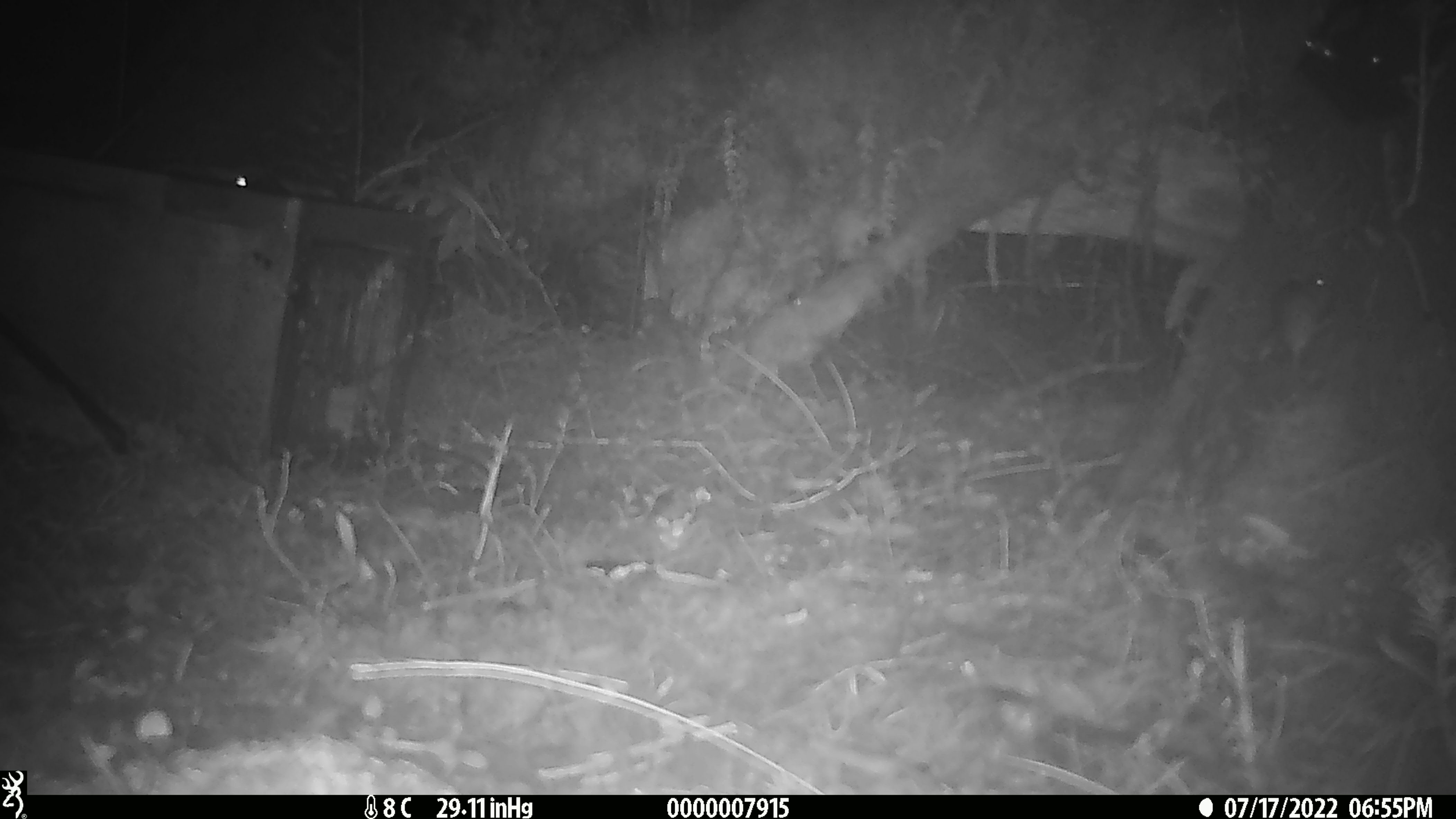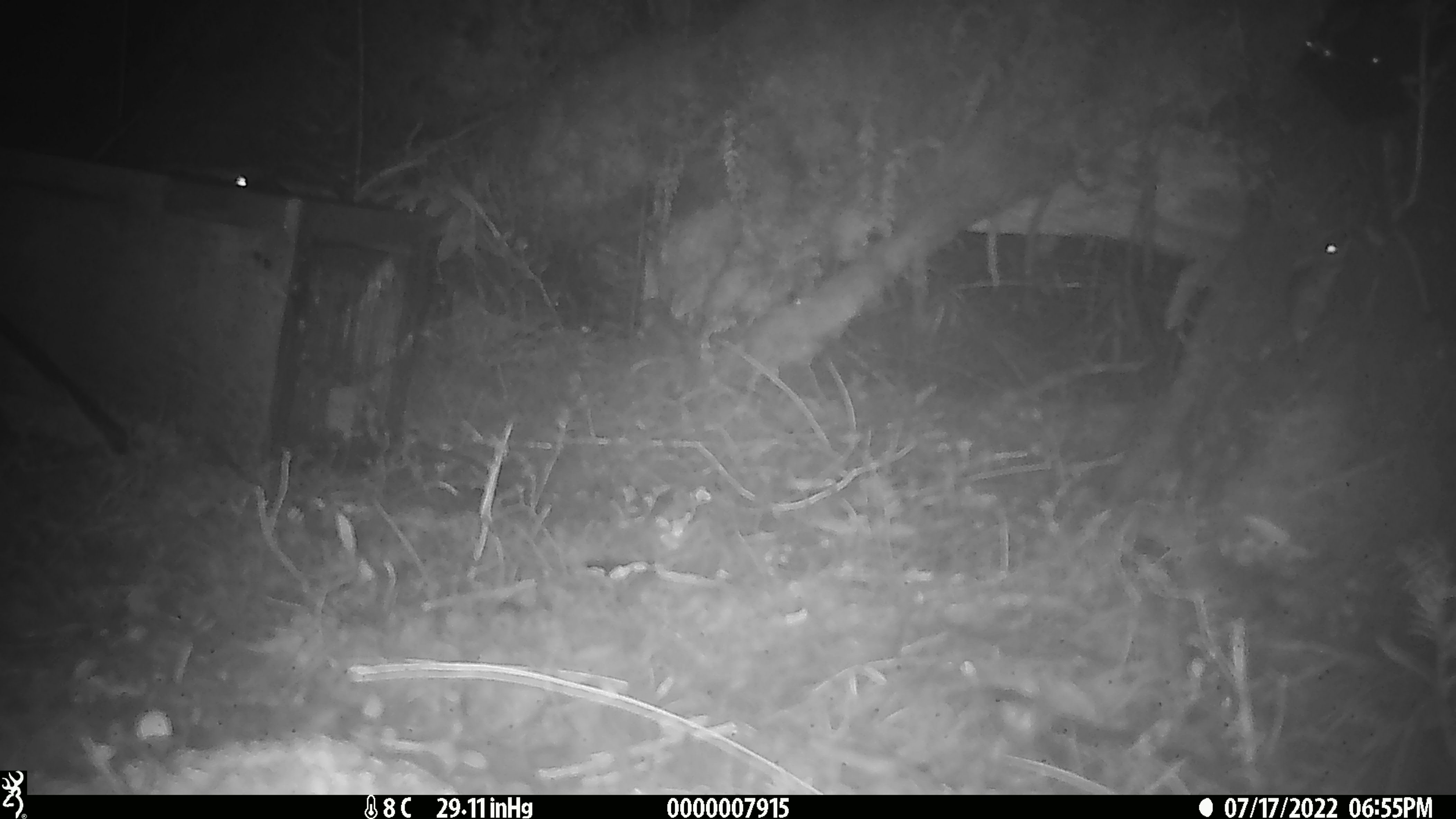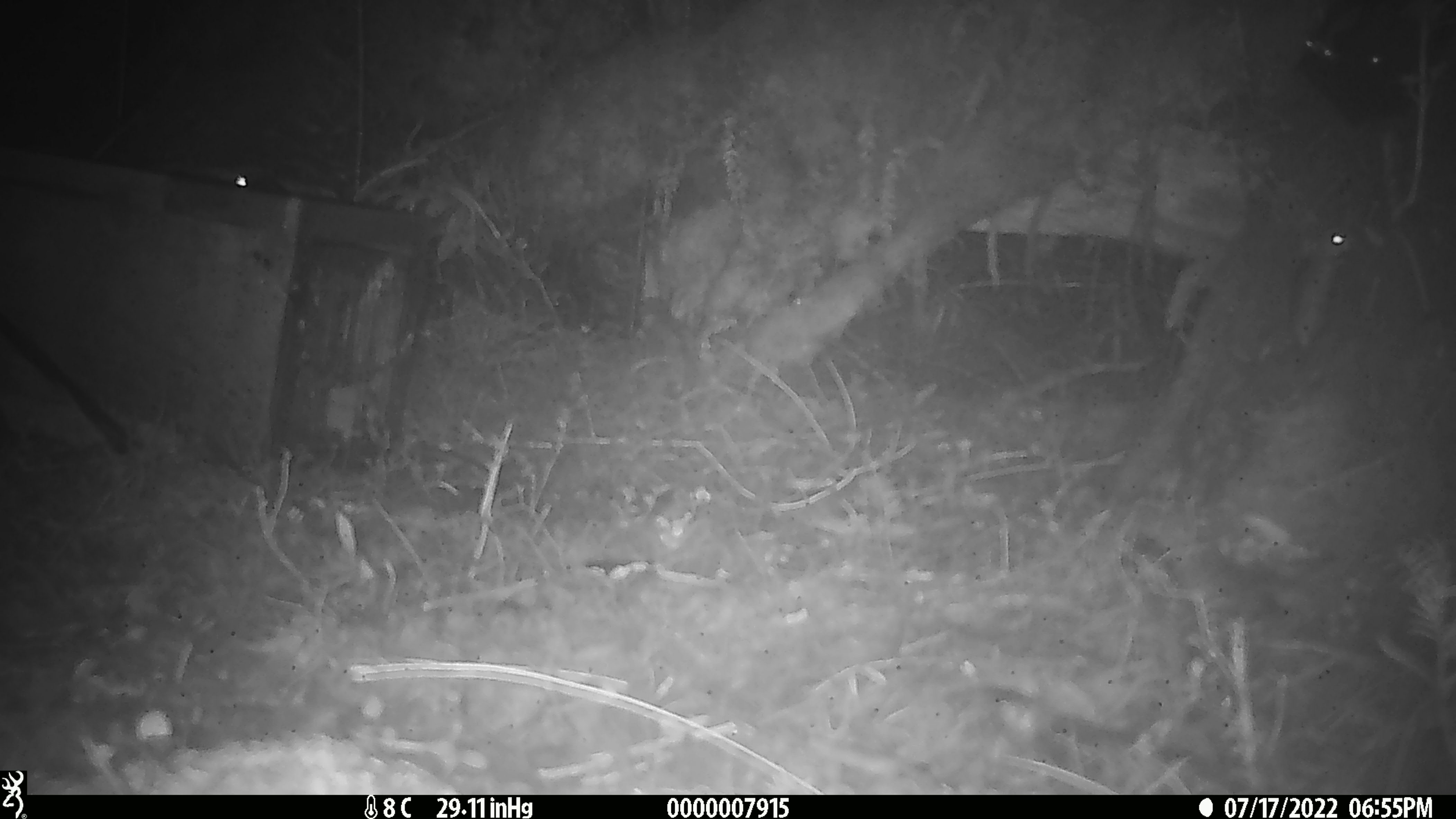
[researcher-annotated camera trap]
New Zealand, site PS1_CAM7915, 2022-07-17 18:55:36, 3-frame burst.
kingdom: Animalia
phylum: Chordata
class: Mammalia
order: Rodentia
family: Muridae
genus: Mus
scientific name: Mus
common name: mouse